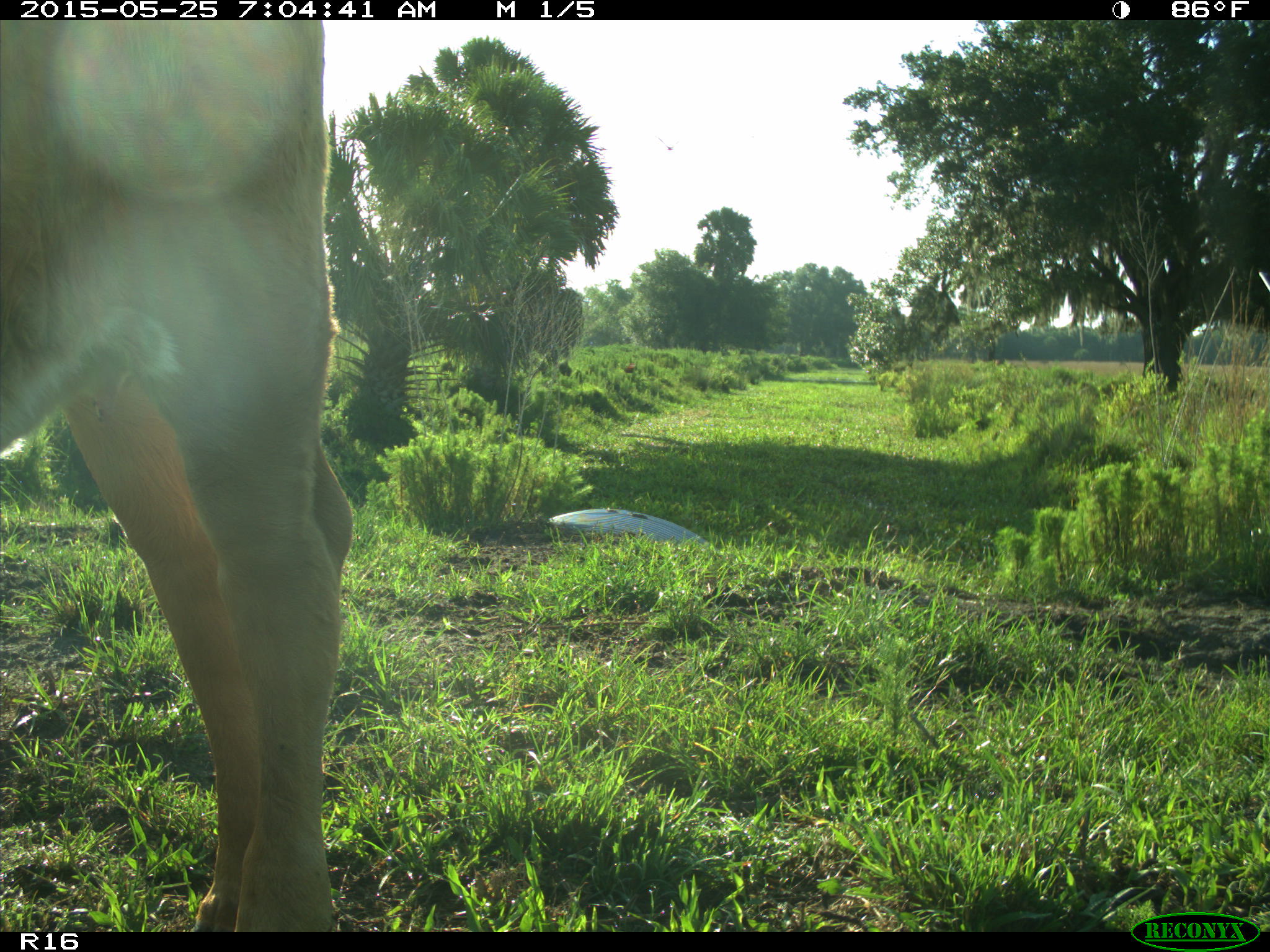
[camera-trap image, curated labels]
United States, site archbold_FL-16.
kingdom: Animalia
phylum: Chordata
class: Mammalia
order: Artiodactyla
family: Bovidae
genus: Bos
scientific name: Bos taurus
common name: domestic cow